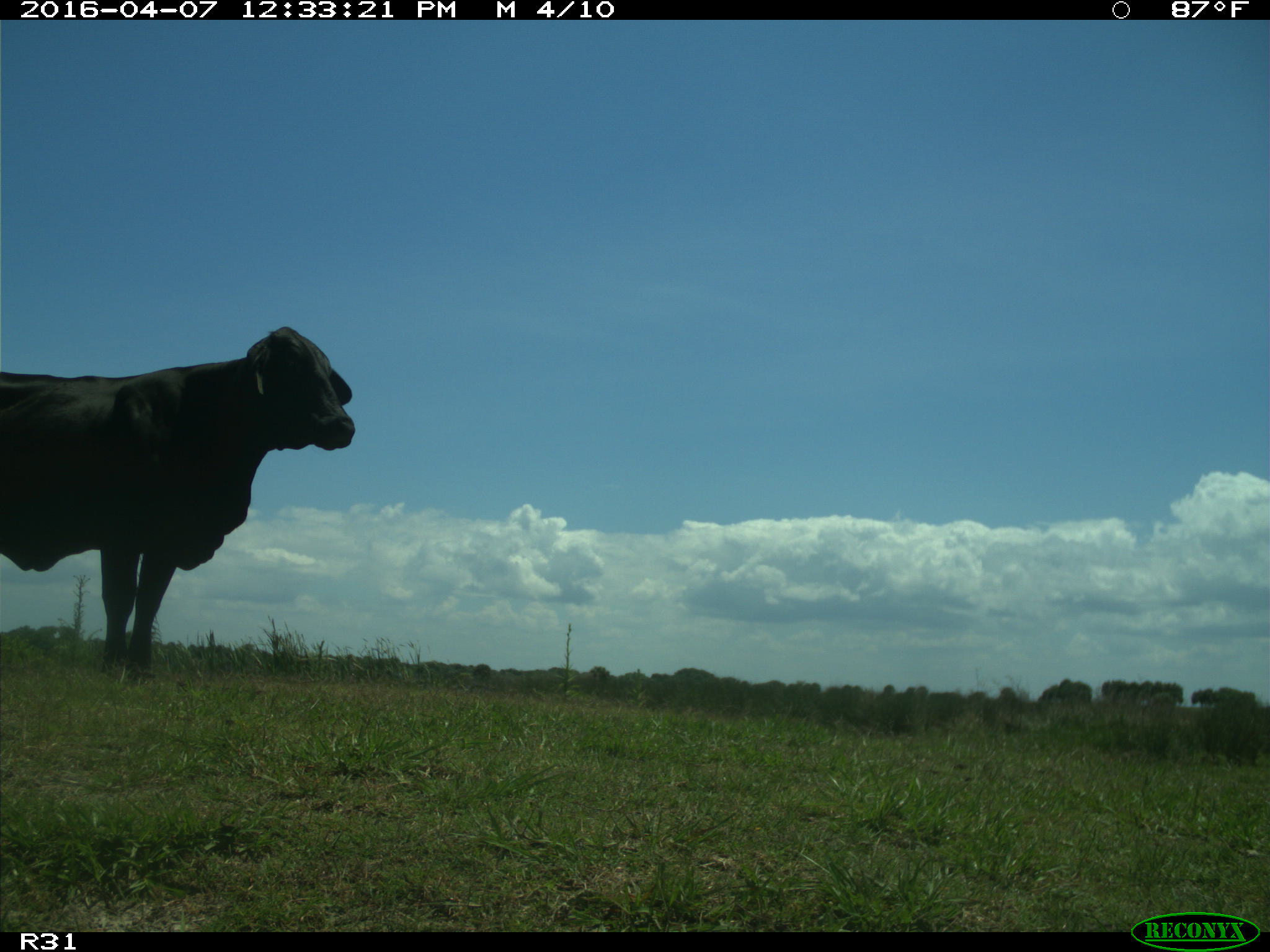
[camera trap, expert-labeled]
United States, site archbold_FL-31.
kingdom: Animalia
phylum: Chordata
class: Mammalia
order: Artiodactyla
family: Bovidae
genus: Bos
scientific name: Bos taurus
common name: domestic cow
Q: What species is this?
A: Bos taurus (domestic cow).